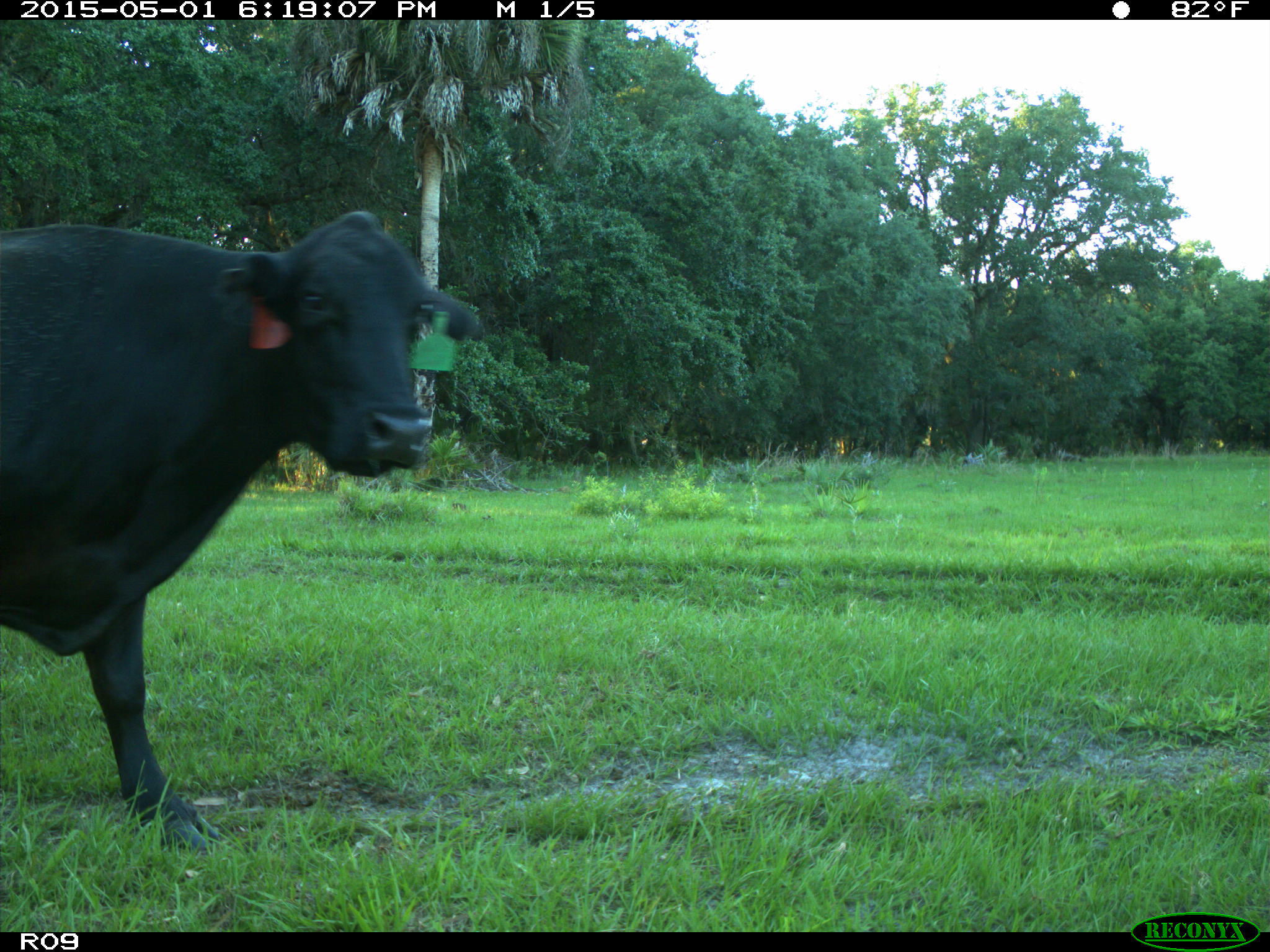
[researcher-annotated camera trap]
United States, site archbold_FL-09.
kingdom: Animalia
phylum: Chordata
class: Mammalia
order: Artiodactyla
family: Bovidae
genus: Bos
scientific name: Bos taurus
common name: domestic cow